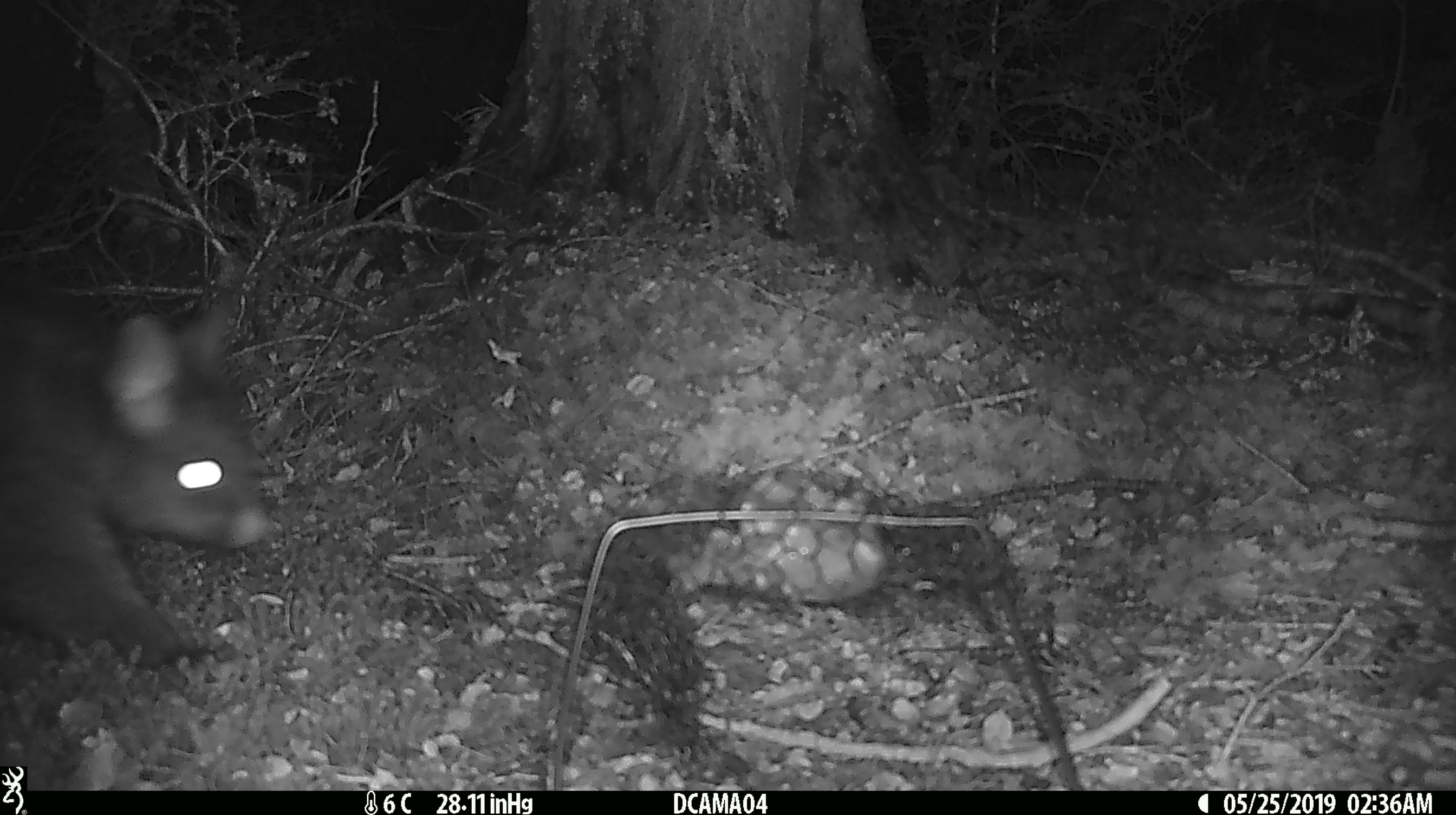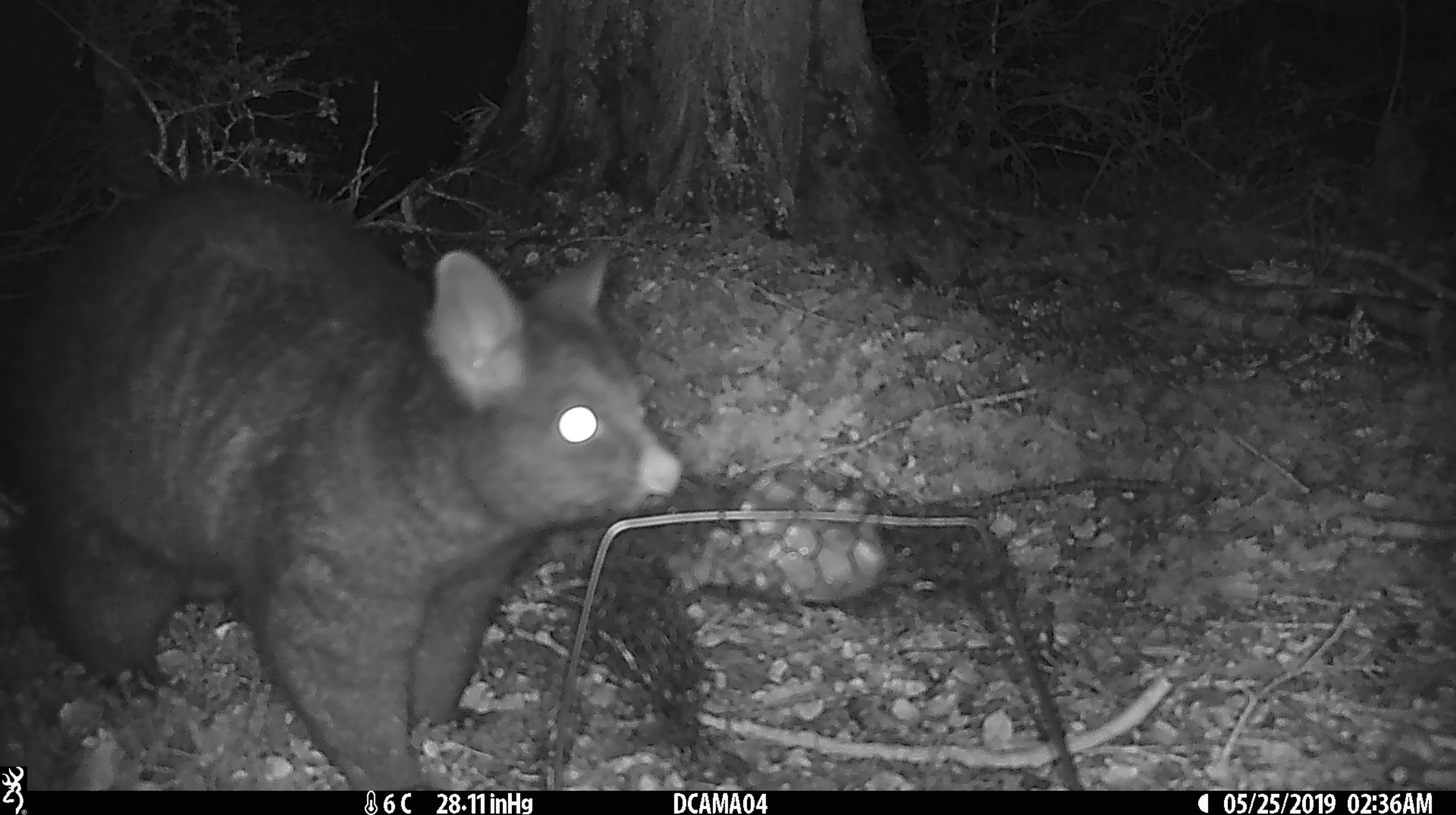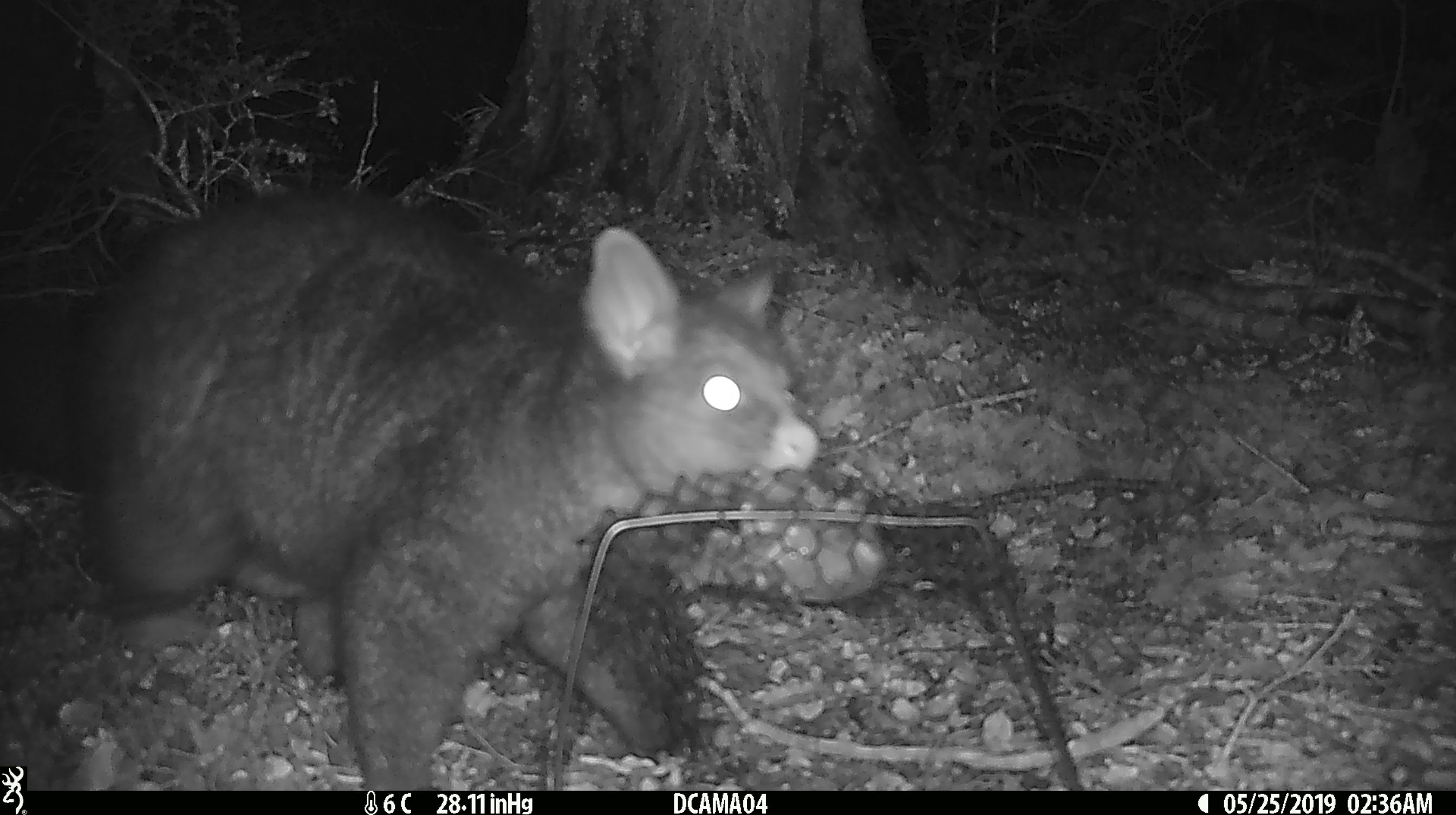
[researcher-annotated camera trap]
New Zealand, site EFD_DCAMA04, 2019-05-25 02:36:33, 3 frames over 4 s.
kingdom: Animalia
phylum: Chordata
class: Mammalia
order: Diprotodontia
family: Phalangeridae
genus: Trichosurus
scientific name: Trichosurus vulpecula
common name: common brushtail possum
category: possum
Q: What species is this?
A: Possum (common brushtail possum) (Trichosurus vulpecula).